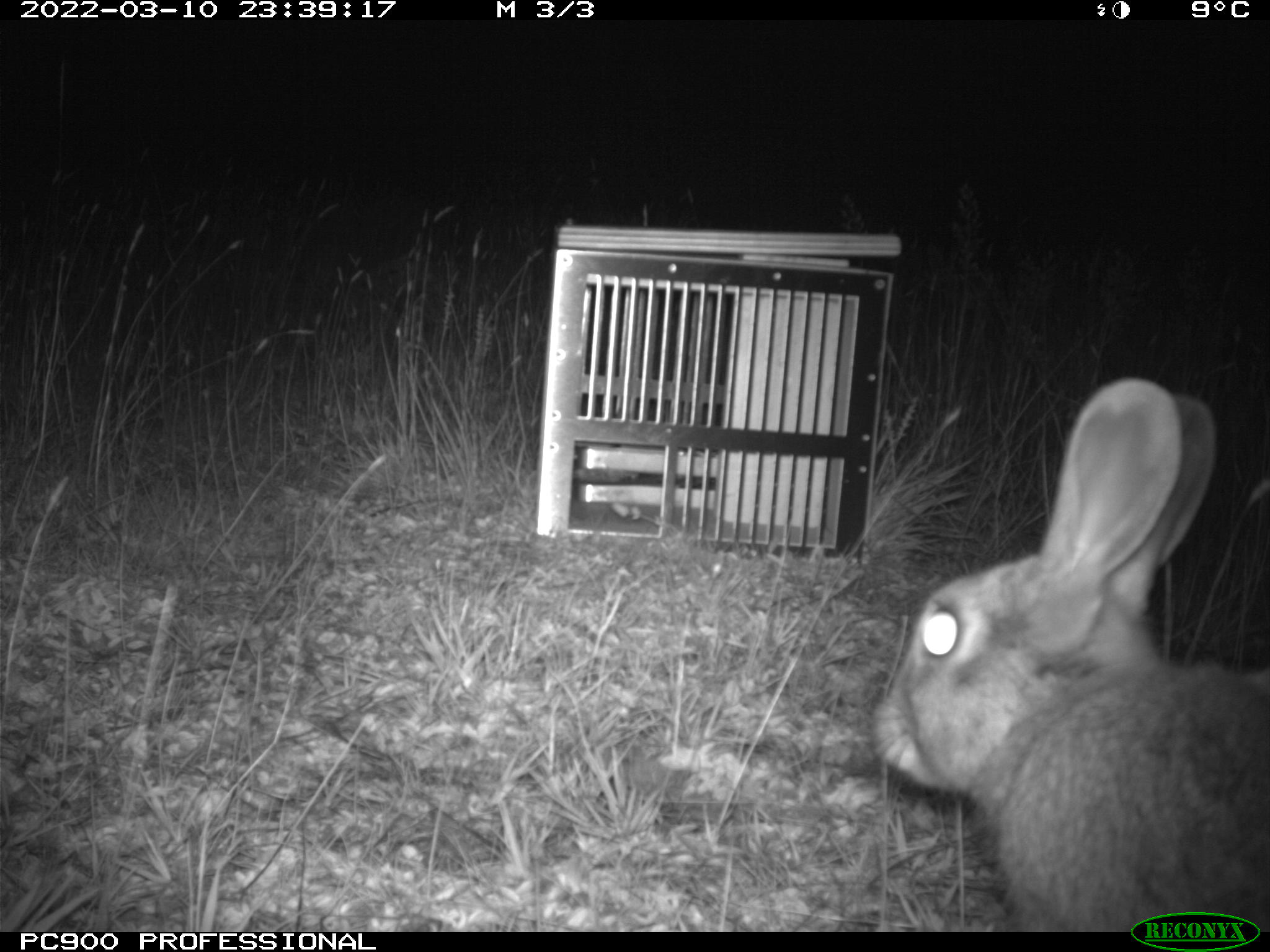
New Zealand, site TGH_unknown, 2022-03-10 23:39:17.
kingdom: Animalia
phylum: Chordata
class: Mammalia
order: Lagomorpha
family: Leporidae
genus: Oryctolagus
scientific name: Oryctolagus cuniculus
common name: european rabbit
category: rabbit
Rabbit (european rabbit) (Oryctolagus cuniculus).